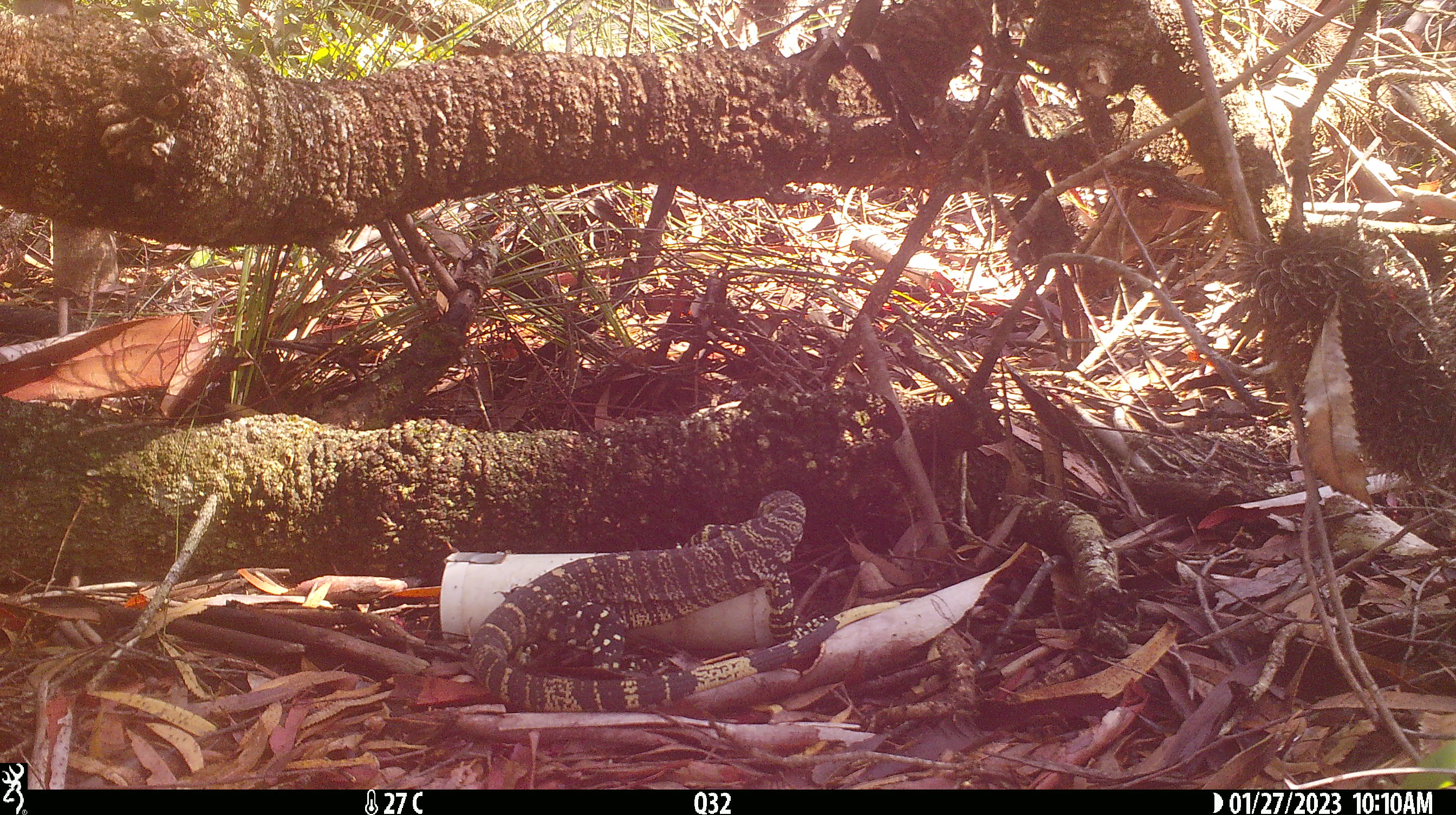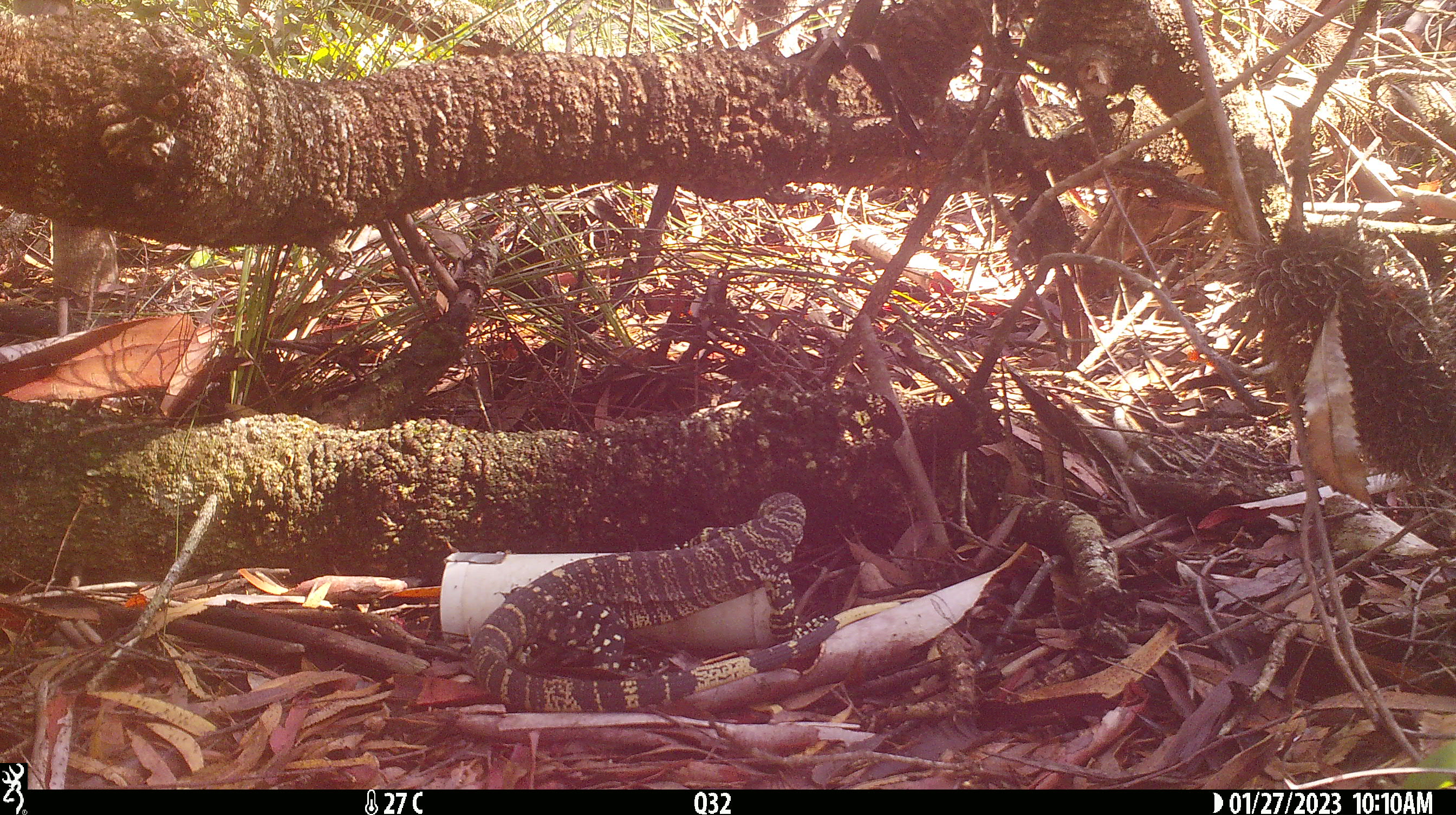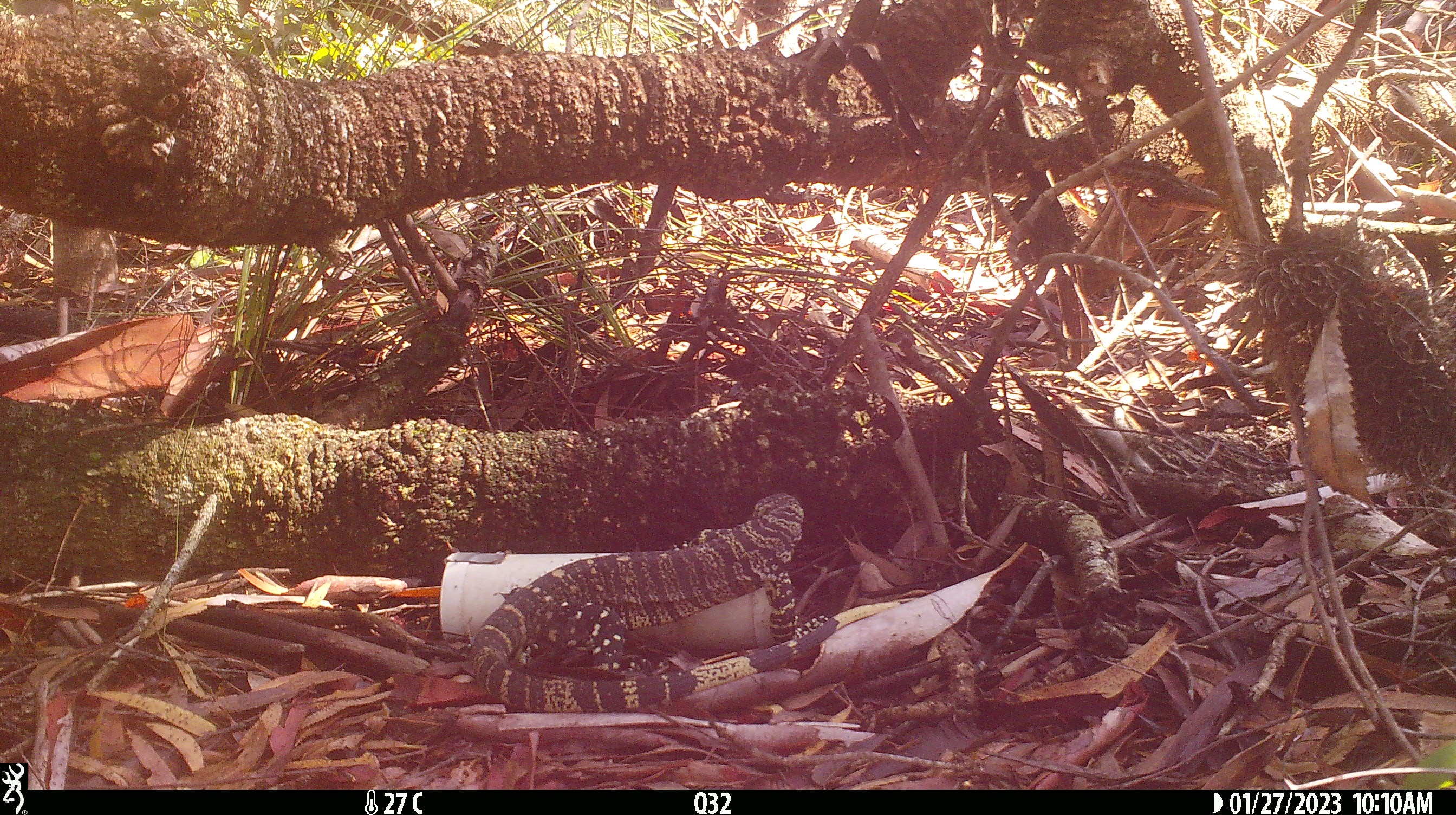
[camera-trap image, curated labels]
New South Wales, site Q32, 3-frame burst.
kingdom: Animalia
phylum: Chordata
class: Reptilia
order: Squamata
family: Varanidae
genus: Varanus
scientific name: Varanus varius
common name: lace monitor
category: goanna